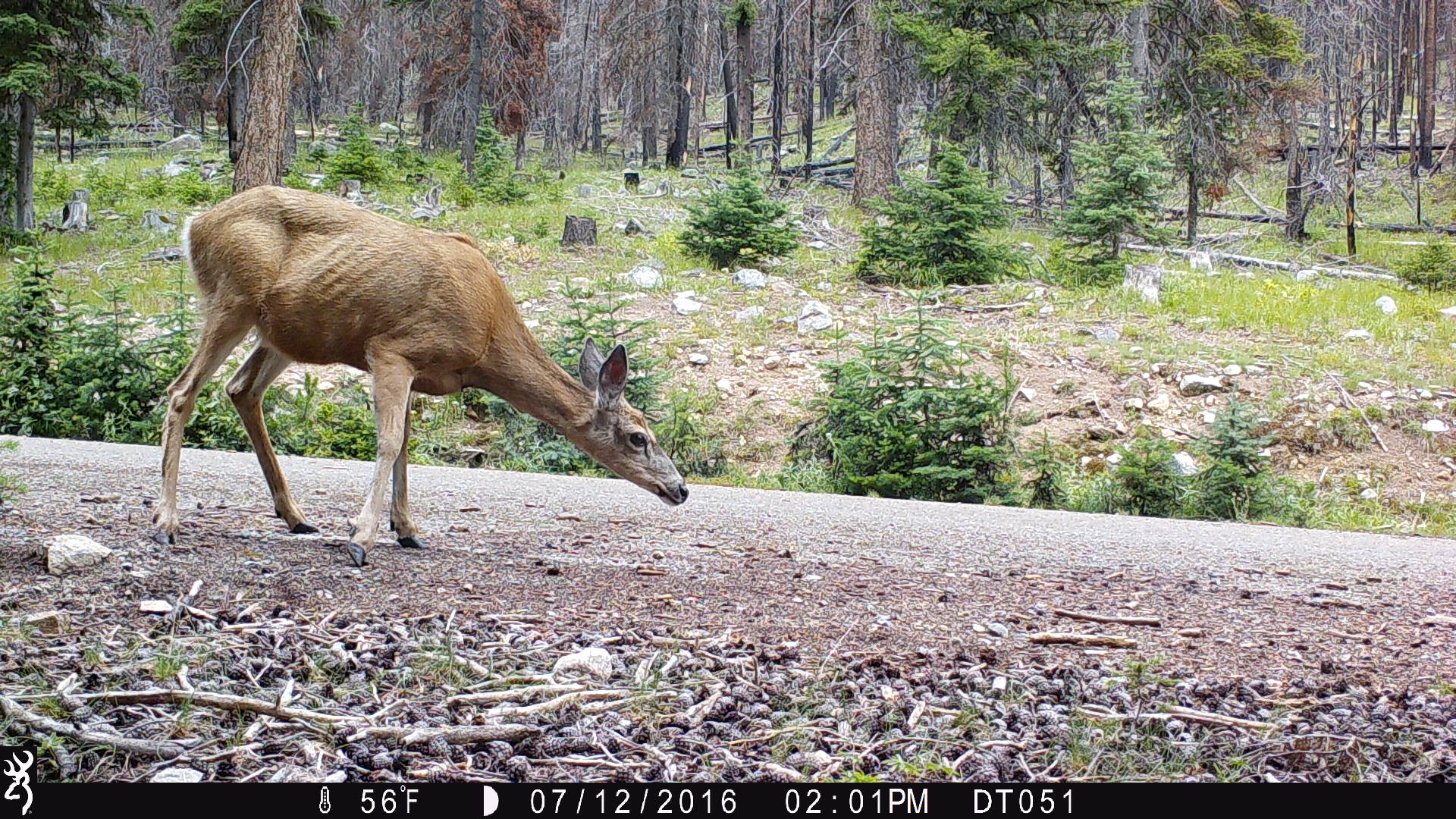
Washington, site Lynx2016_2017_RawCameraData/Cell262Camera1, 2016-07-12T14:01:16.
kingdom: Animalia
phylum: Chordata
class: Mammalia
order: Artiodactyla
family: Cervidae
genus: Odocoileus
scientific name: Odocoileus hemionus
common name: mule deer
Odocoileus hemionus (mule deer). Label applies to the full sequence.